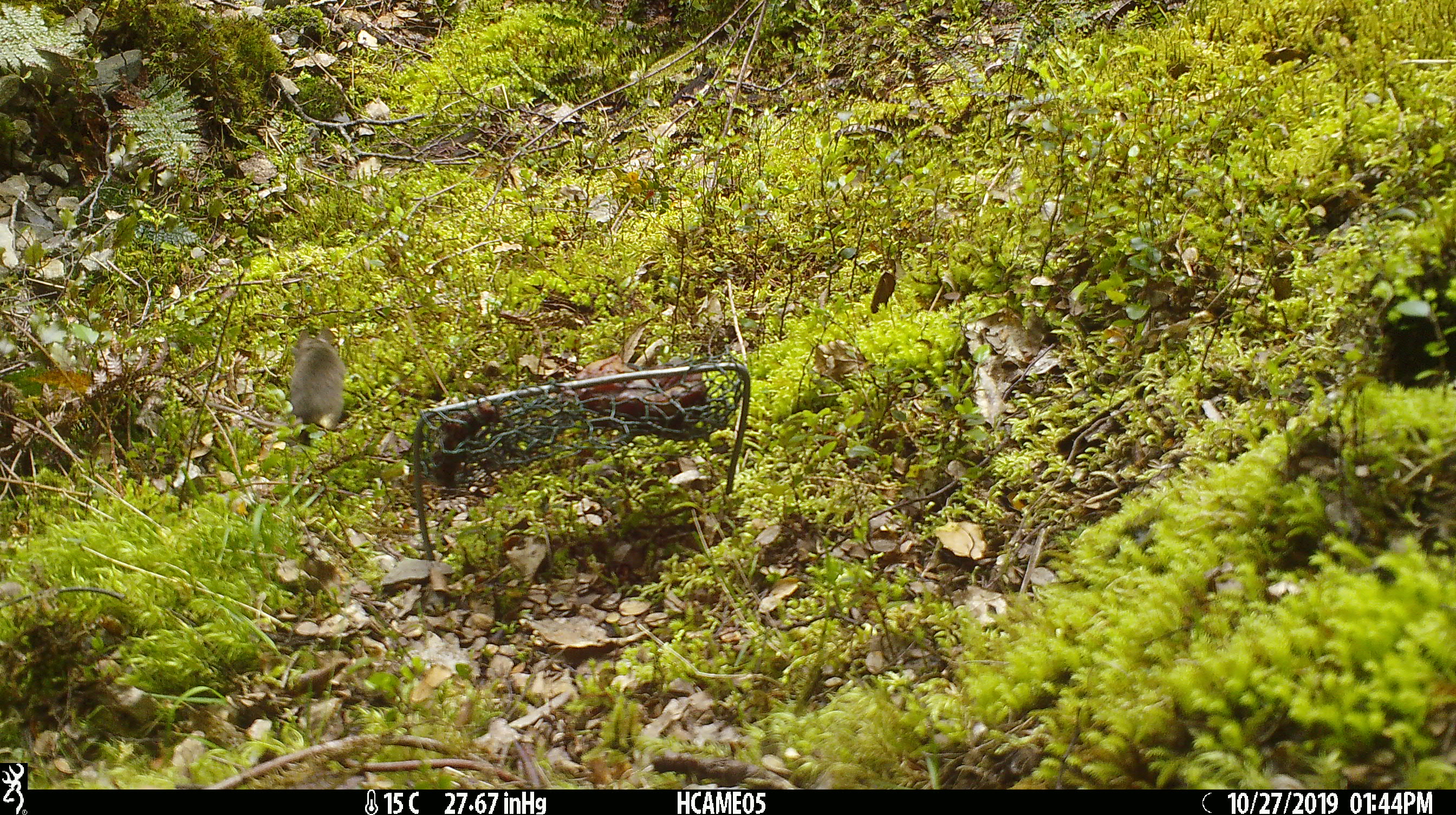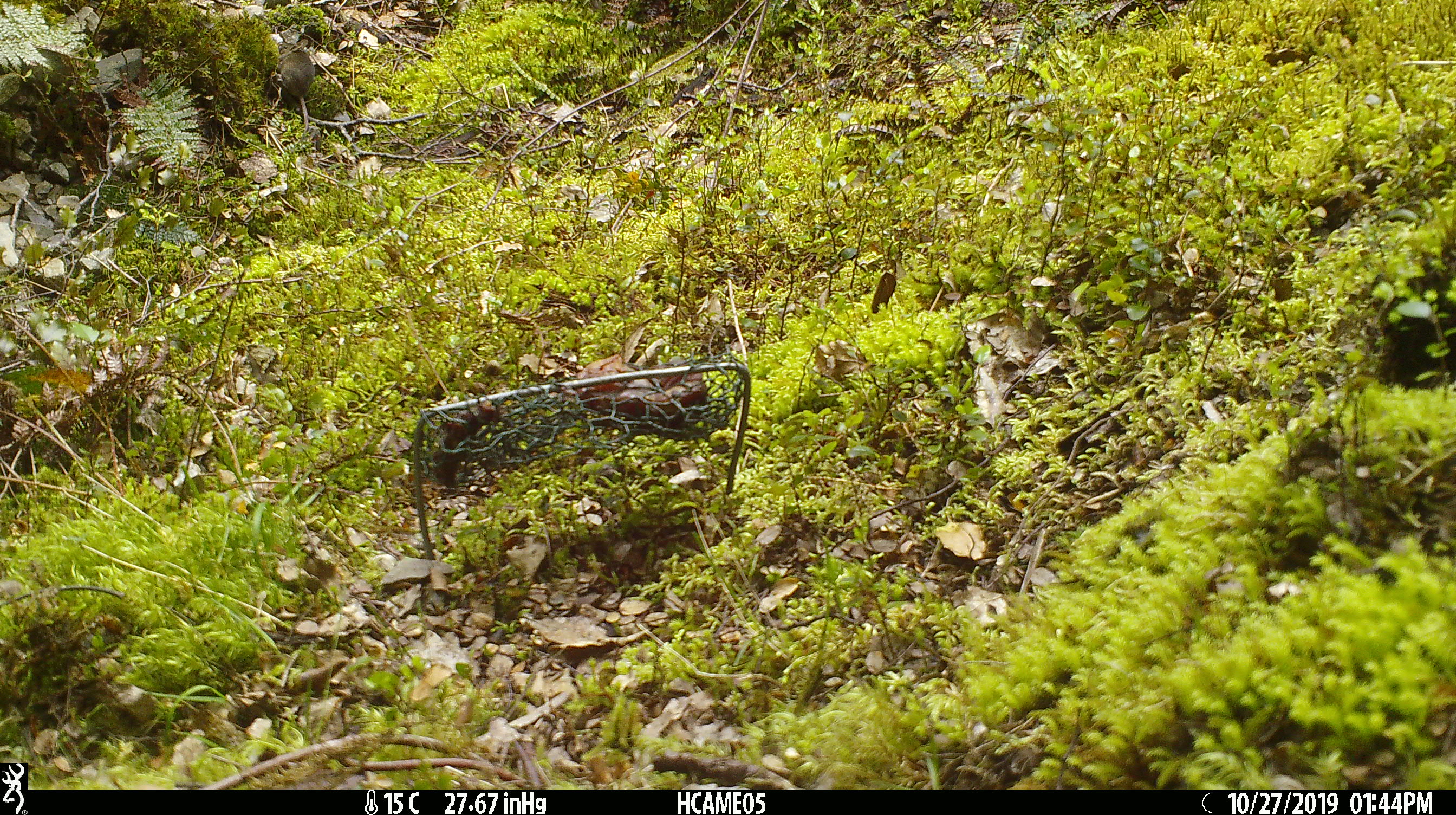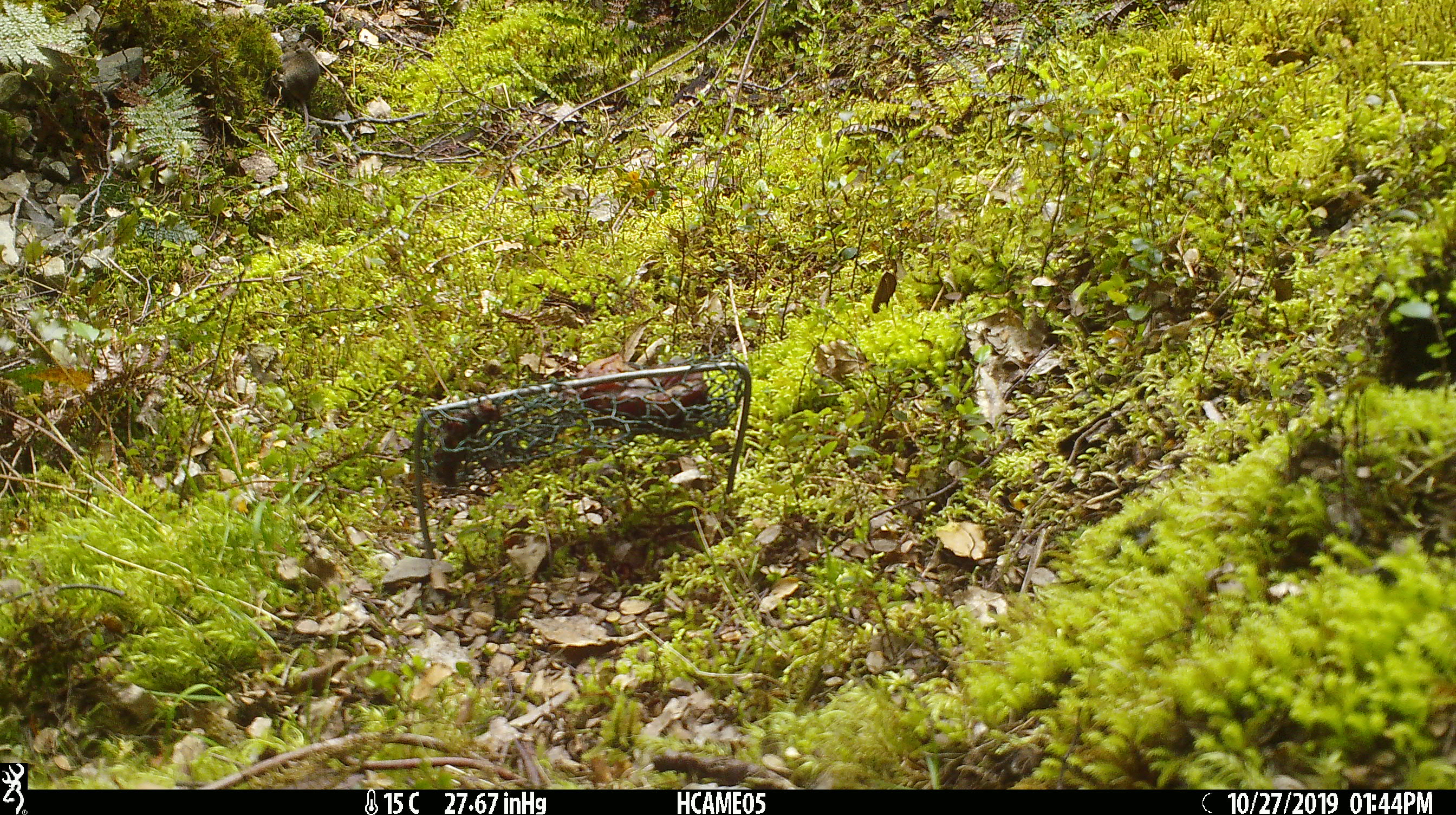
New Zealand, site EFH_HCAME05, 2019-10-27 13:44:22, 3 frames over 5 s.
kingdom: Animalia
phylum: Chordata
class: Mammalia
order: Rodentia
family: Muridae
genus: Mus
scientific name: Mus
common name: mouse